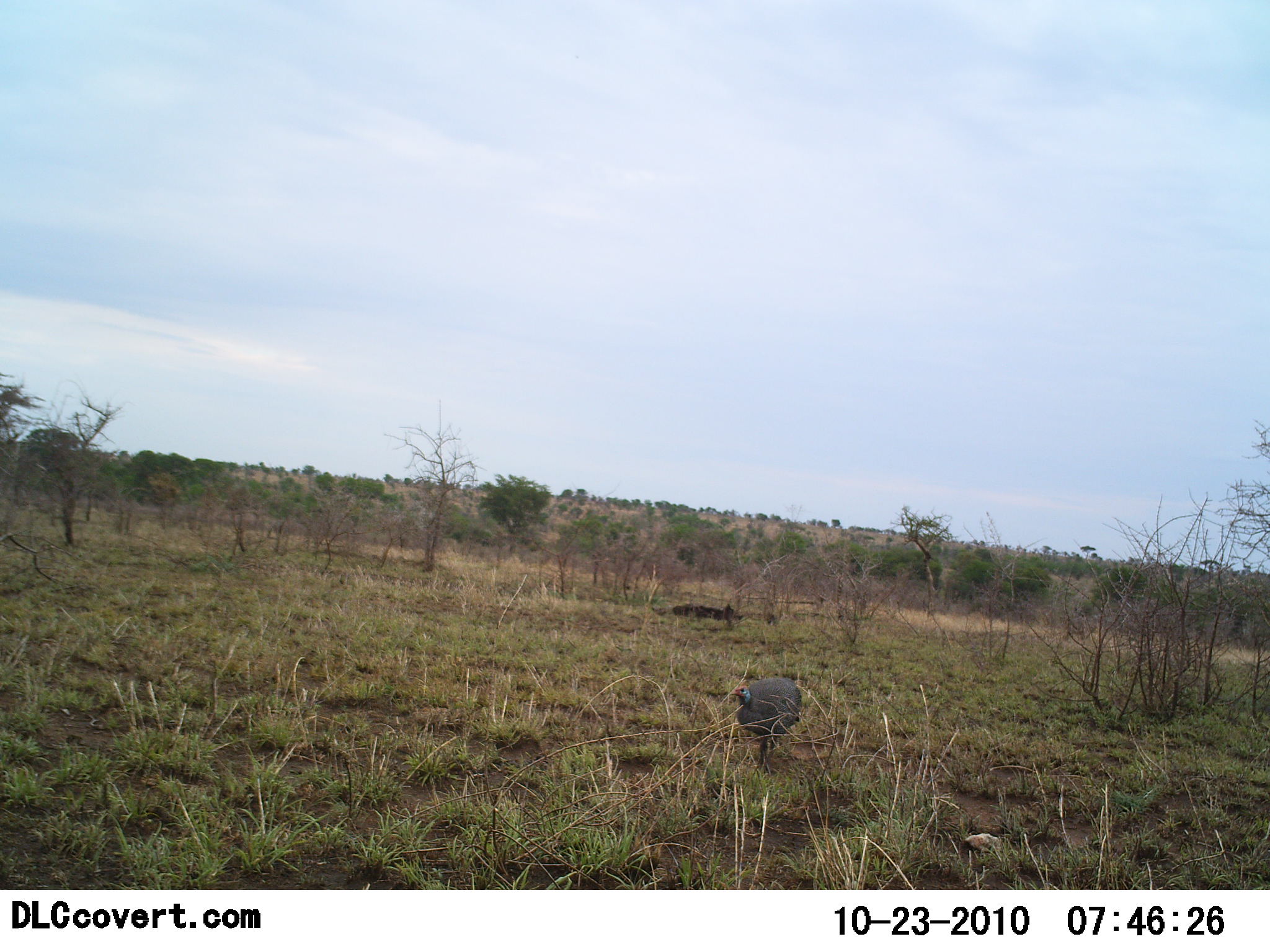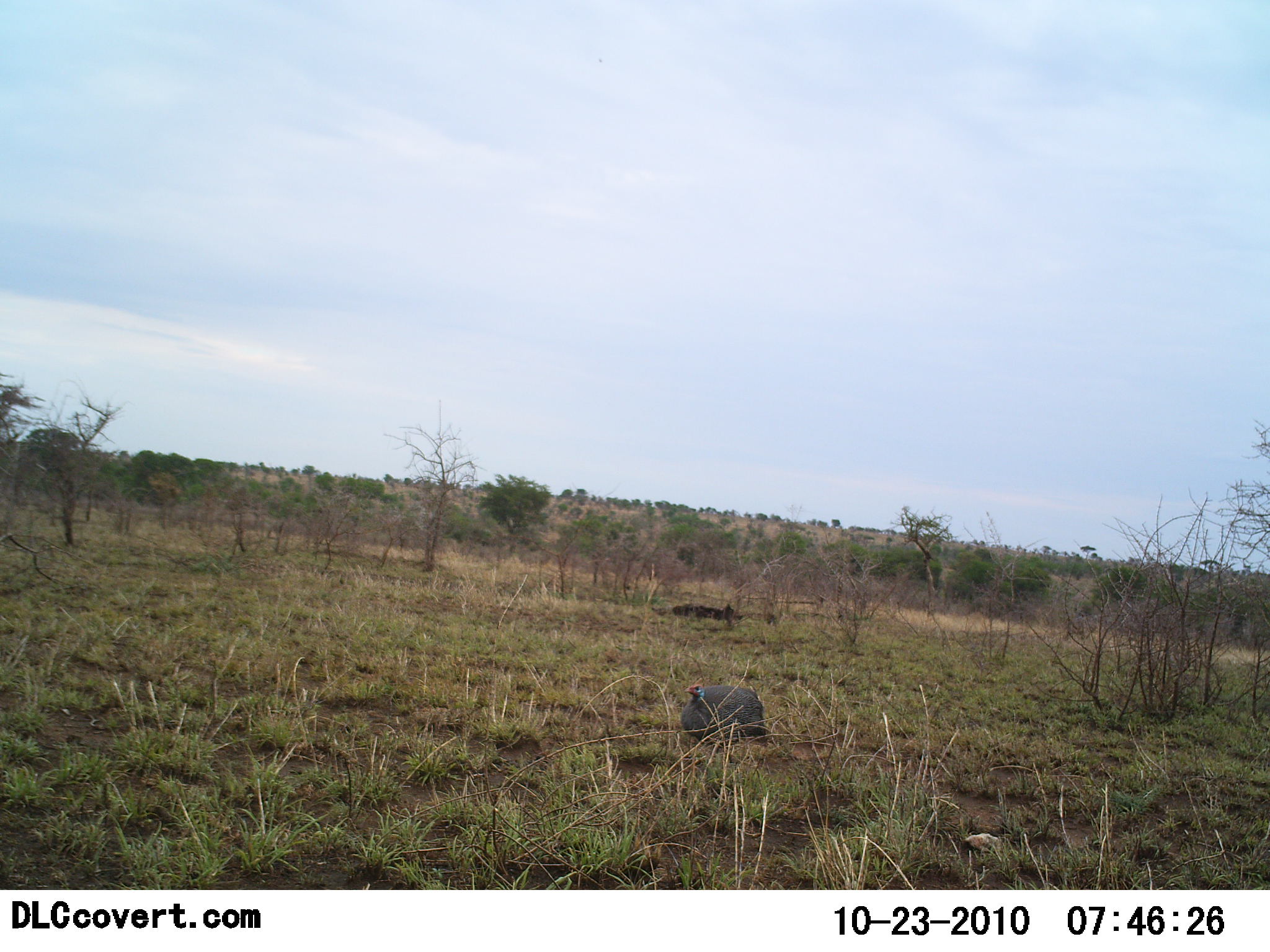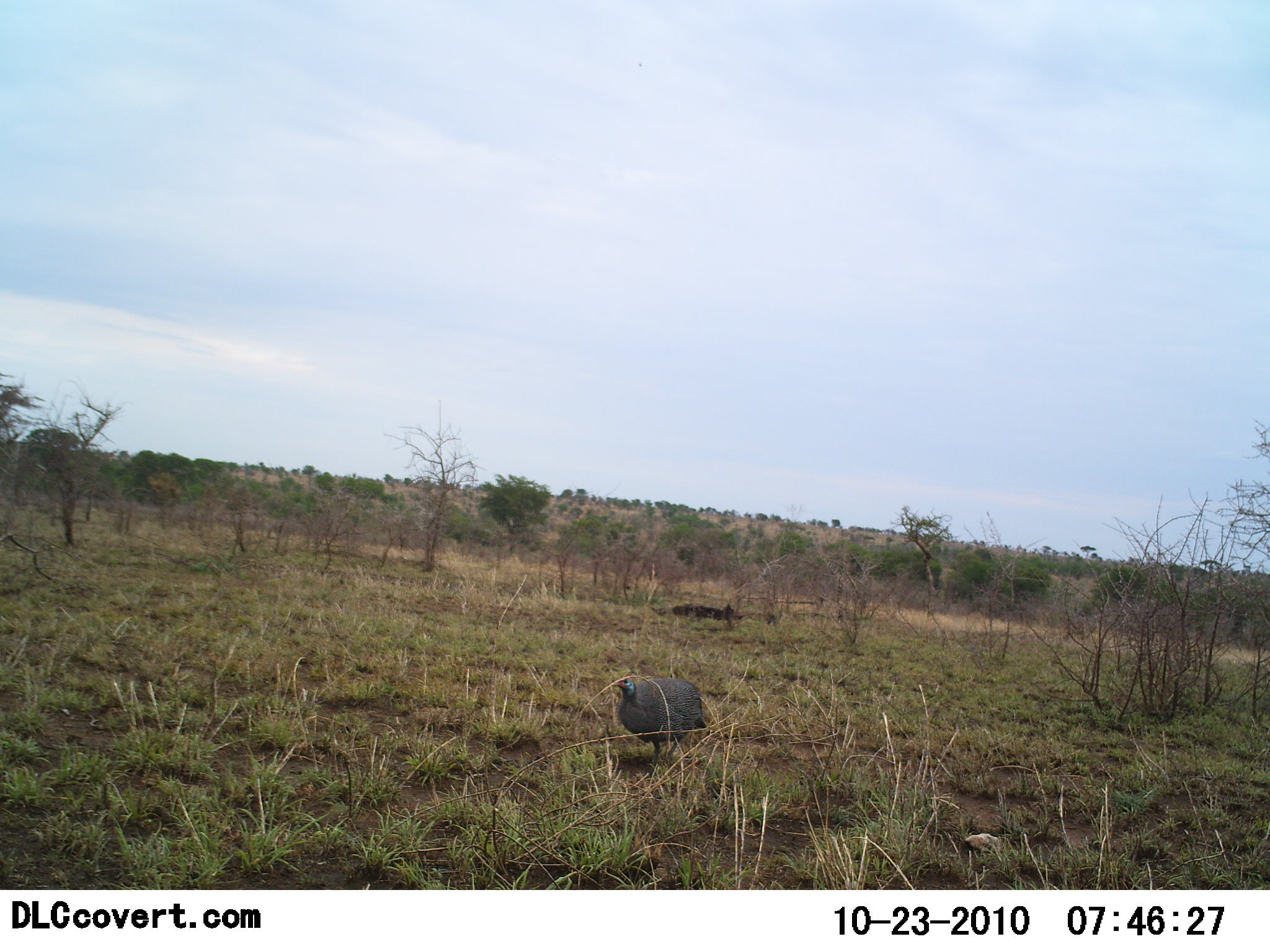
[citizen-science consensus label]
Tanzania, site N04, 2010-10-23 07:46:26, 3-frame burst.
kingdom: Animalia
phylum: Chordata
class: Aves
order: Galliformes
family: Numididae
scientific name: Numididae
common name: guinea fowl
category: guineafowl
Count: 1.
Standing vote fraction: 0%.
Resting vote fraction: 6%.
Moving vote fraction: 94%.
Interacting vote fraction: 0%.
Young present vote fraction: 0%.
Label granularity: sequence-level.